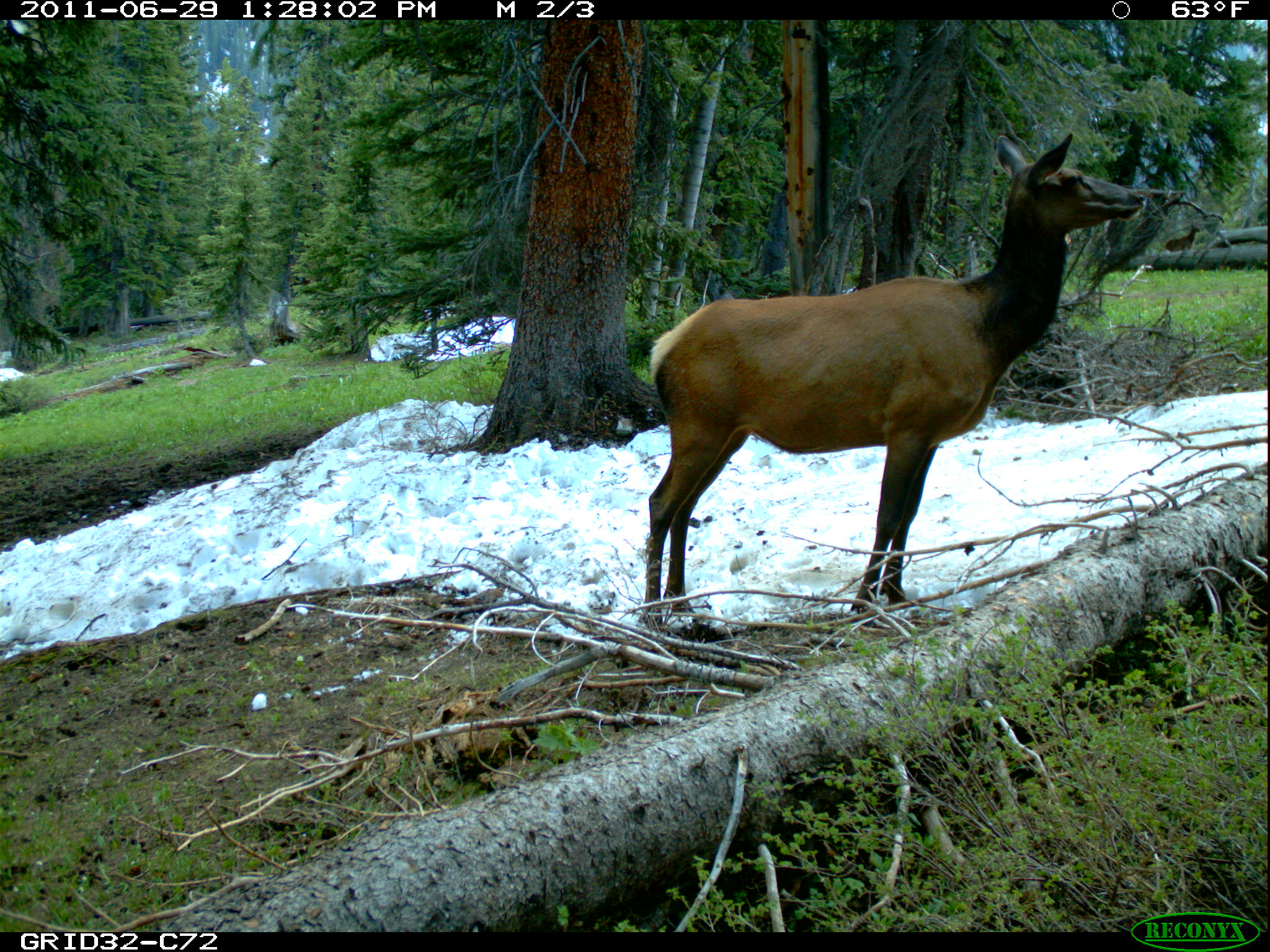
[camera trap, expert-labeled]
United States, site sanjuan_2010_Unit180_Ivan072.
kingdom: Animalia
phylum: Chordata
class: Mammalia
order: Artiodactyla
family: Cervidae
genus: Cervus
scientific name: Cervus elaphus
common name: red deer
Cervus elaphus (red deer).